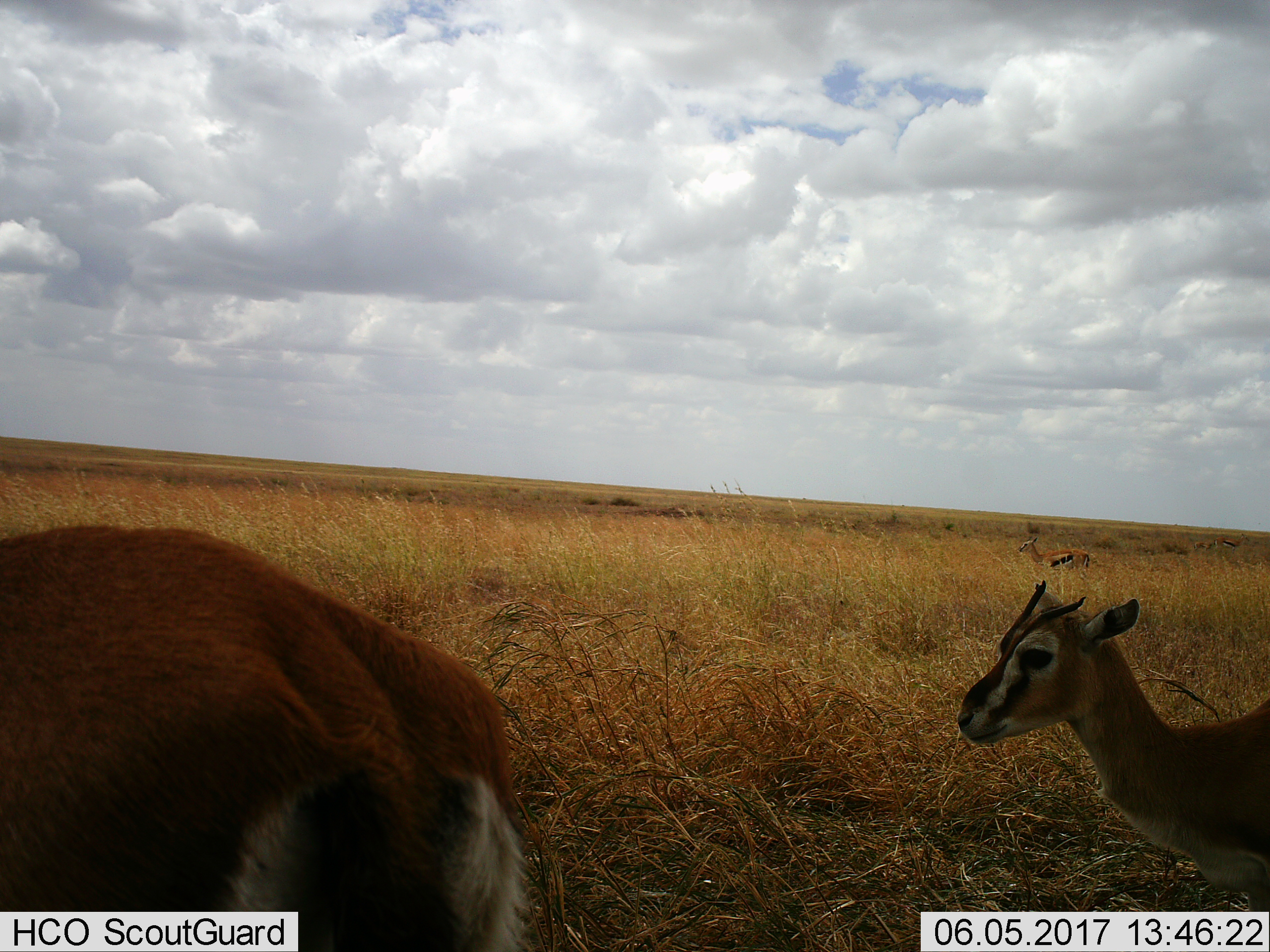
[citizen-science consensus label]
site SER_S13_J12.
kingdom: Animalia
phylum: Chordata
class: Mammalia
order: Artiodactyla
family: Bovidae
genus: Eudorcas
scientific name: Eudorcas thomsonii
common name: thomson's gazelle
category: gazellethomsons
Gazellethomsons (thomson's gazelle) (Eudorcas thomsonii), count 4. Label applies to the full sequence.